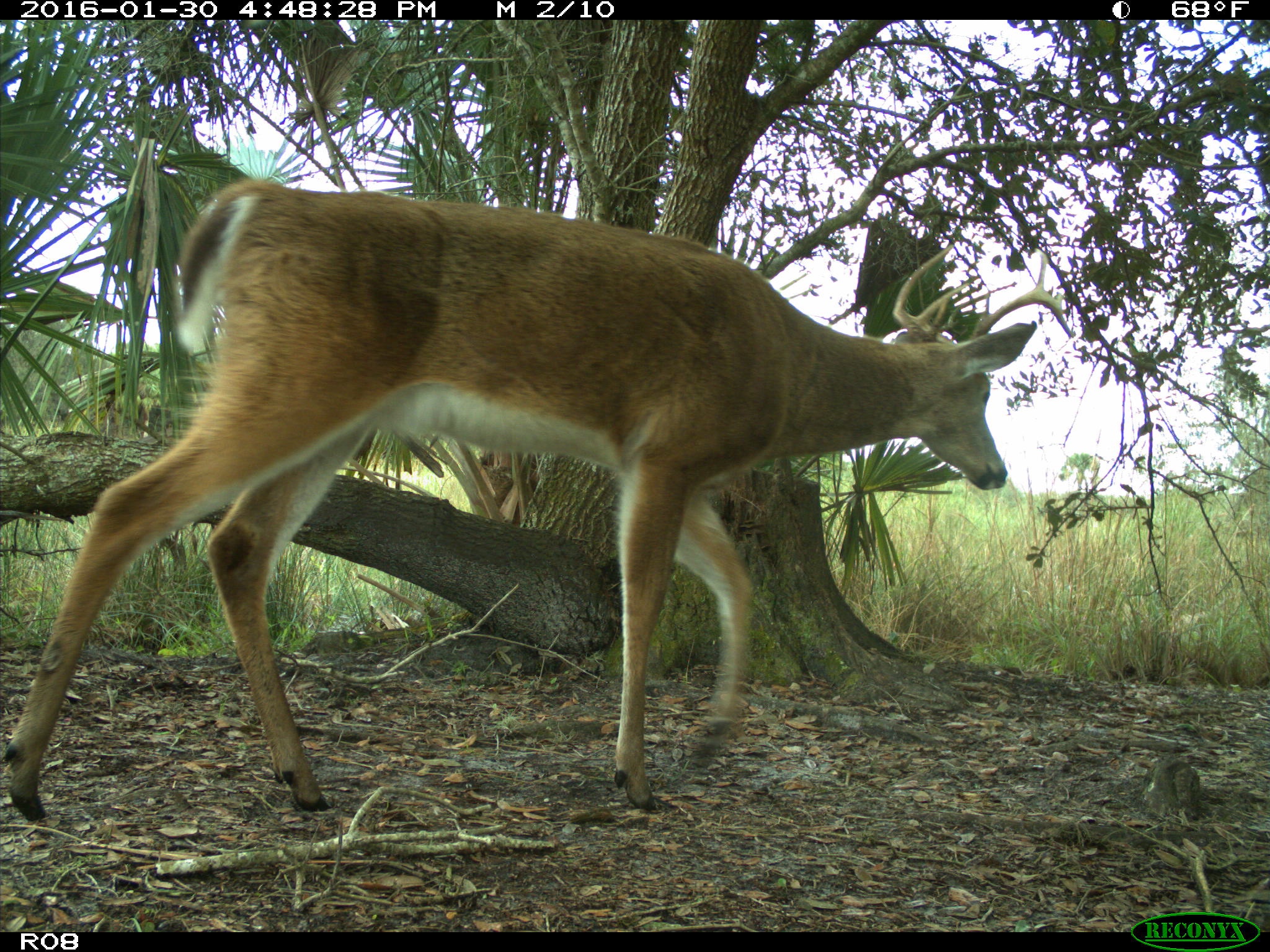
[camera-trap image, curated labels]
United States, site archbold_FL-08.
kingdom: Animalia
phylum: Chordata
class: Mammalia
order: Artiodactyla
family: Cervidae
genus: Odocoileus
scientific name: Odocoileus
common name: deer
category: unidentified deer